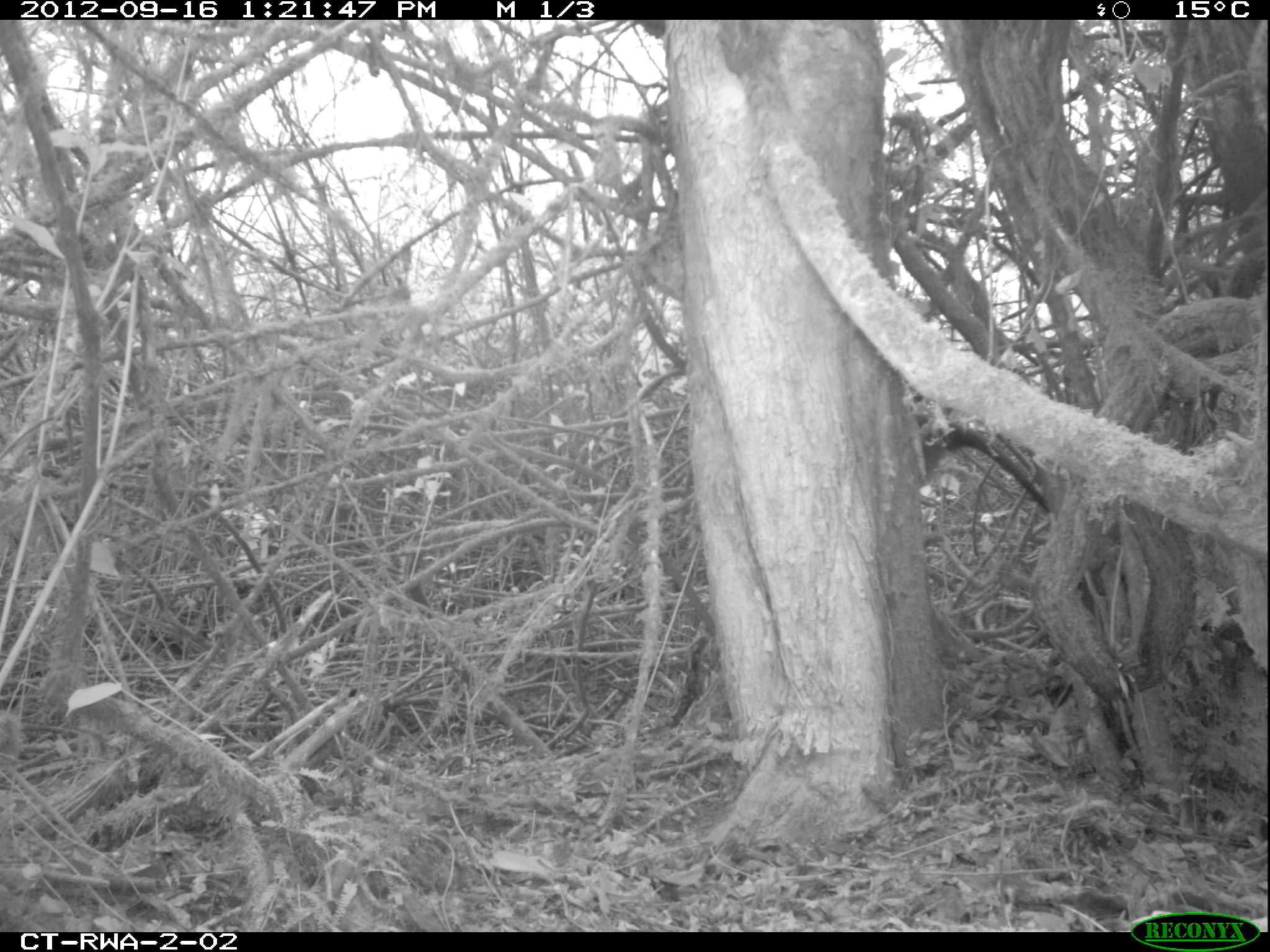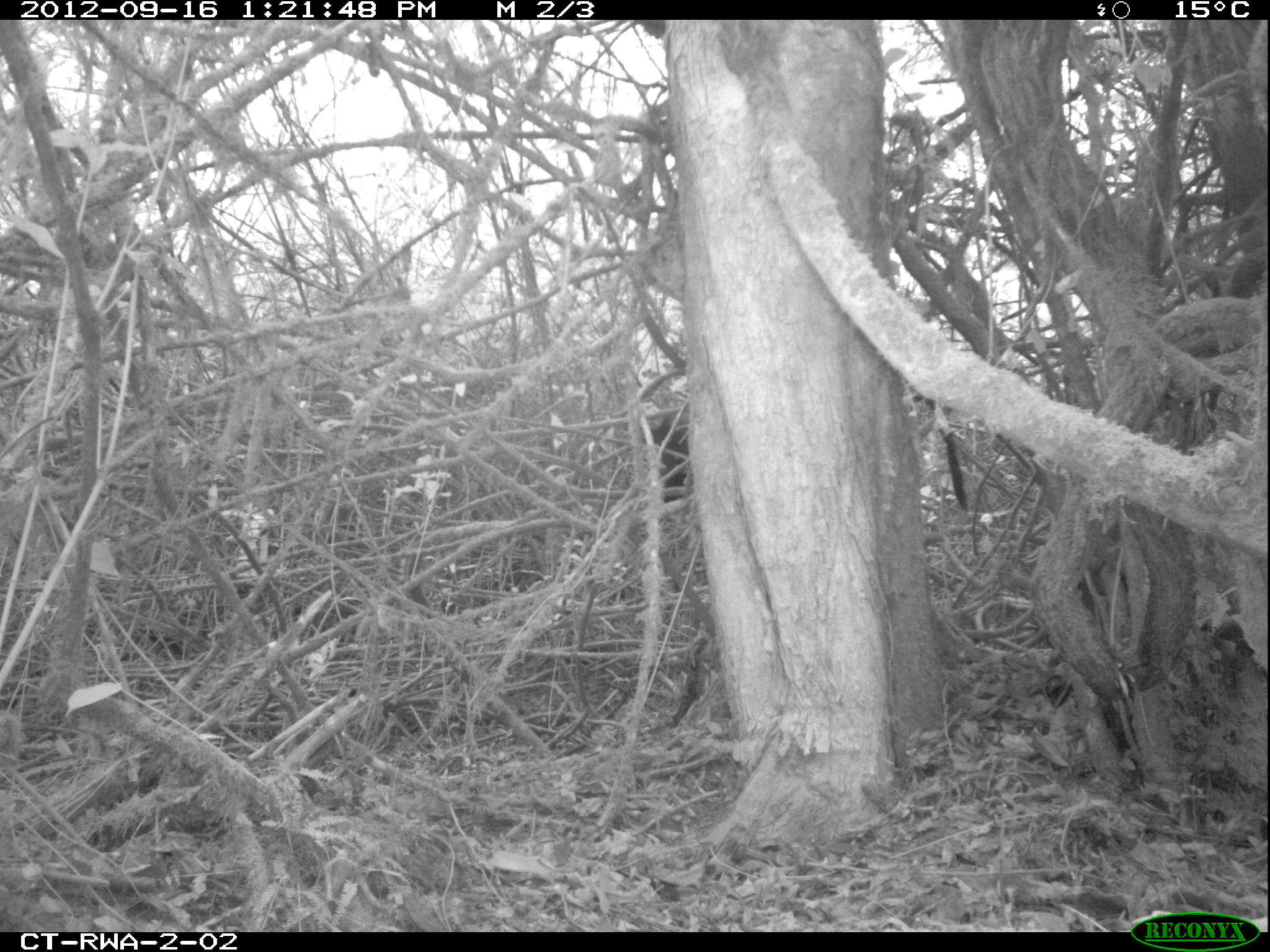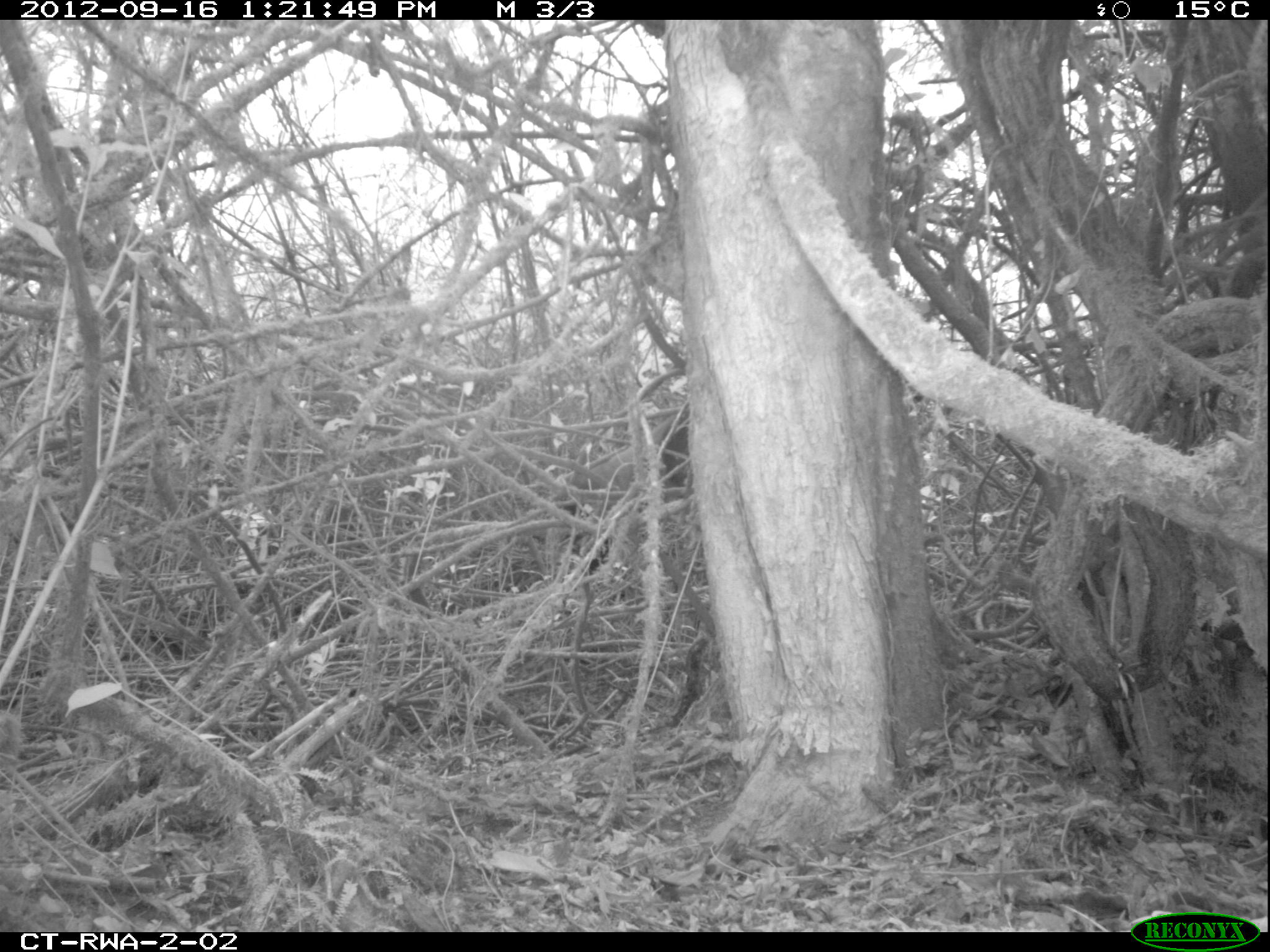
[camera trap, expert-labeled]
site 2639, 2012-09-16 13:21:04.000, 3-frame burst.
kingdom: Animalia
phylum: Chordata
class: Mammalia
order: Primates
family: Cercopithecidae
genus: Allochrocebus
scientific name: Allochrocebus lhoesti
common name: l'hoest's monkey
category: cercopithecus lhoesti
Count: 1.